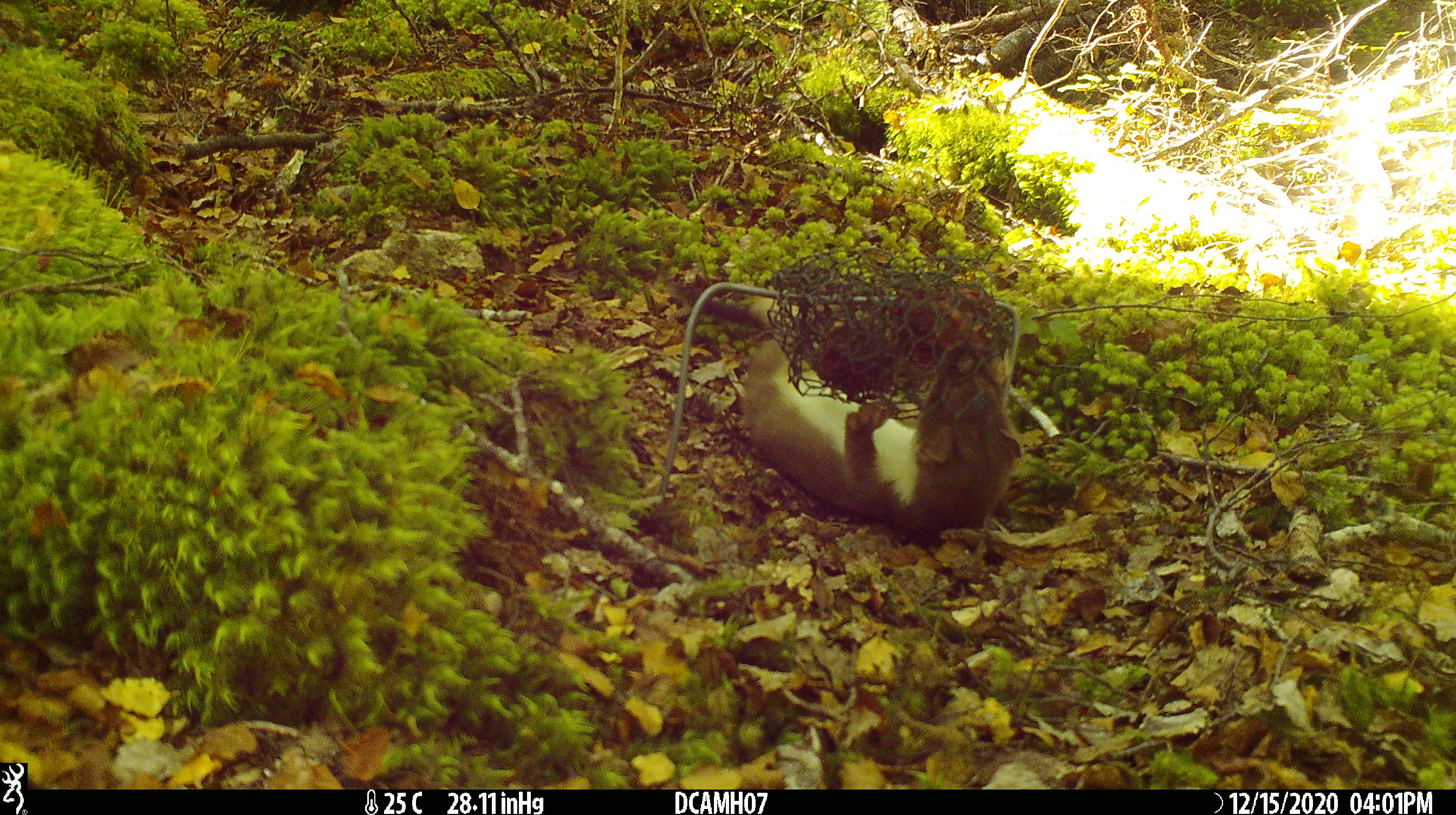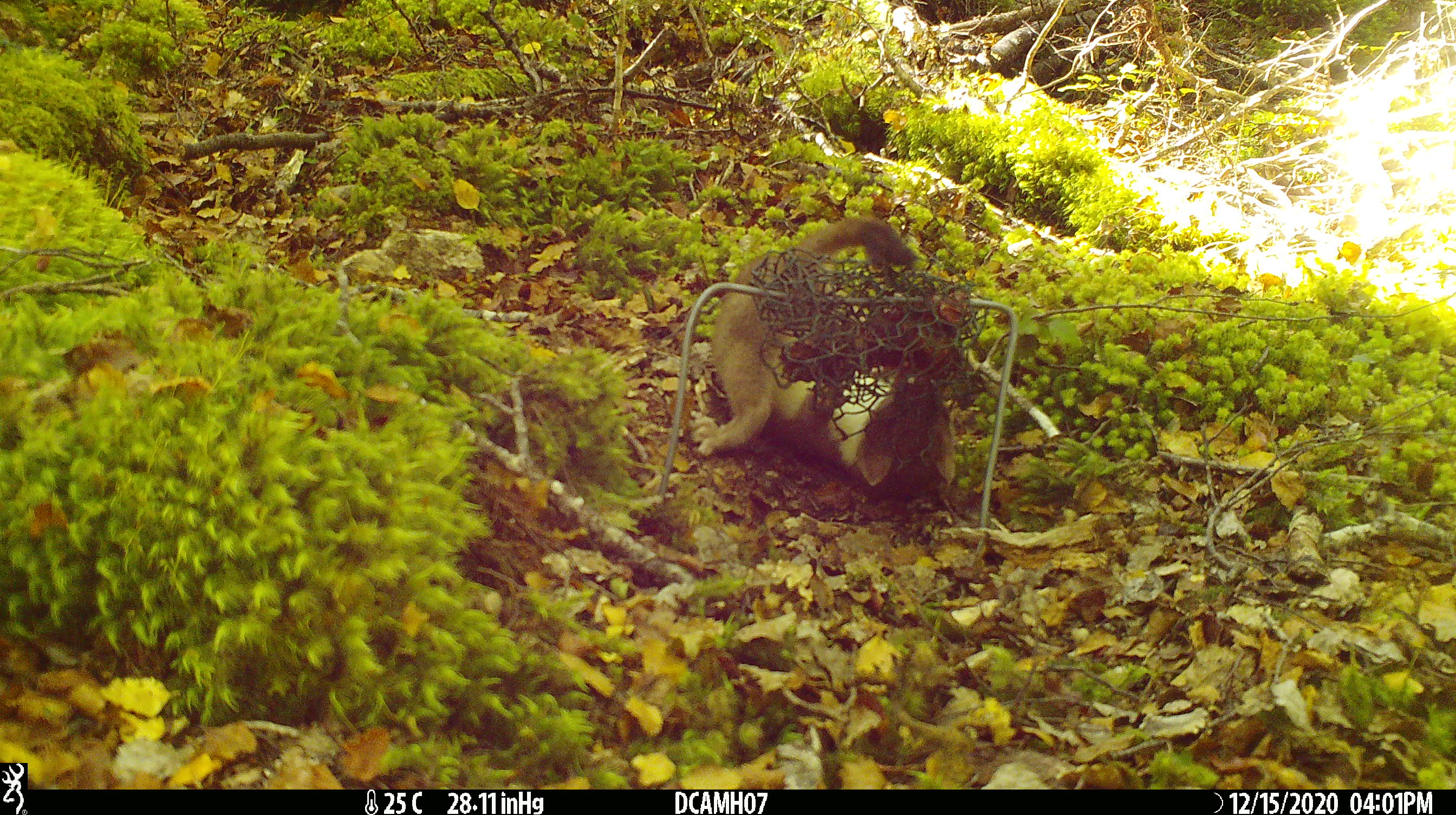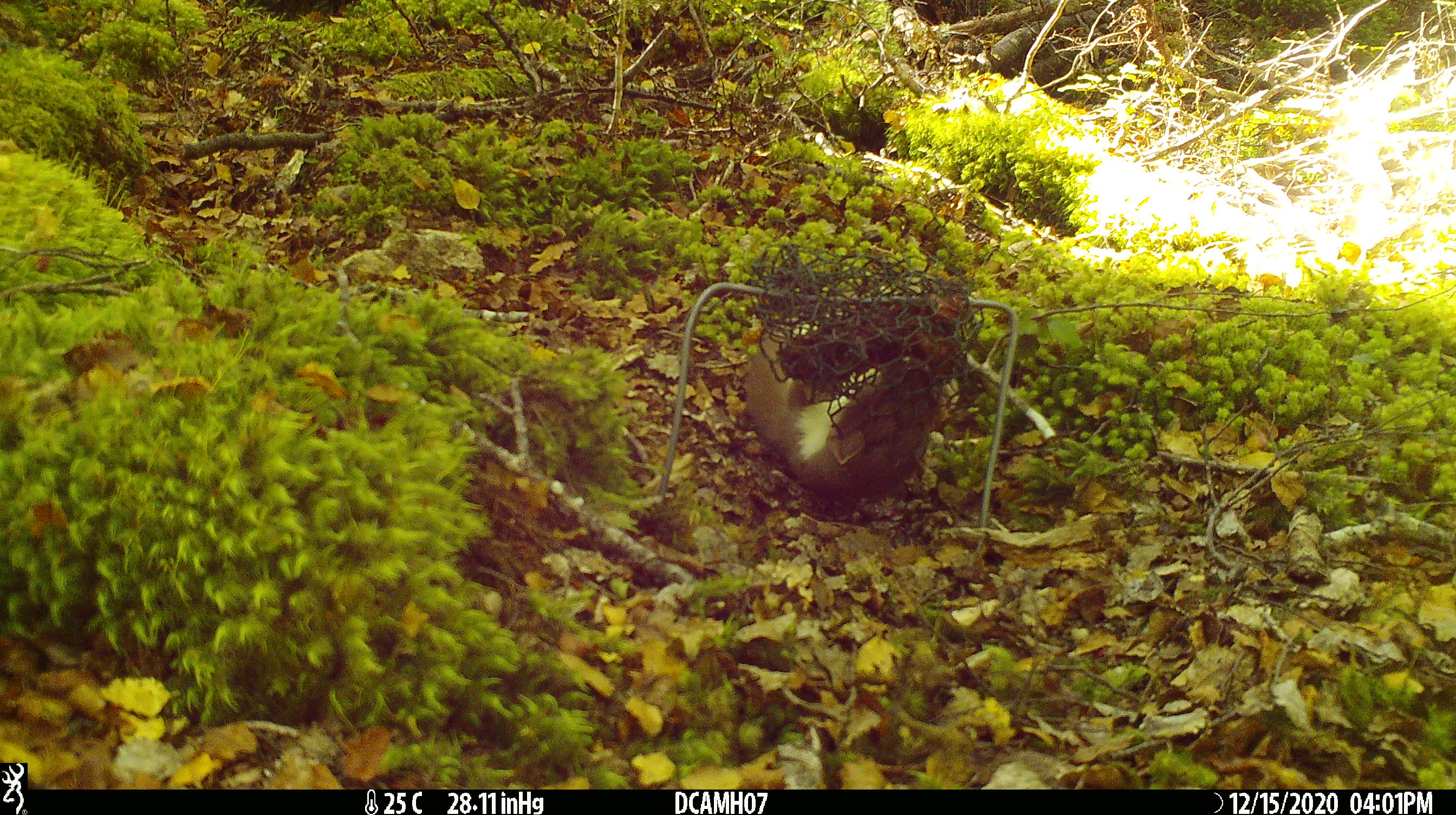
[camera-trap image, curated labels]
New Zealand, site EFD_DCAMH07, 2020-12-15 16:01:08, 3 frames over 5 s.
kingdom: Animalia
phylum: Chordata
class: Mammalia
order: Carnivora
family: Mustelidae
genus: Mustela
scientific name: Mustela erminea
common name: stoat